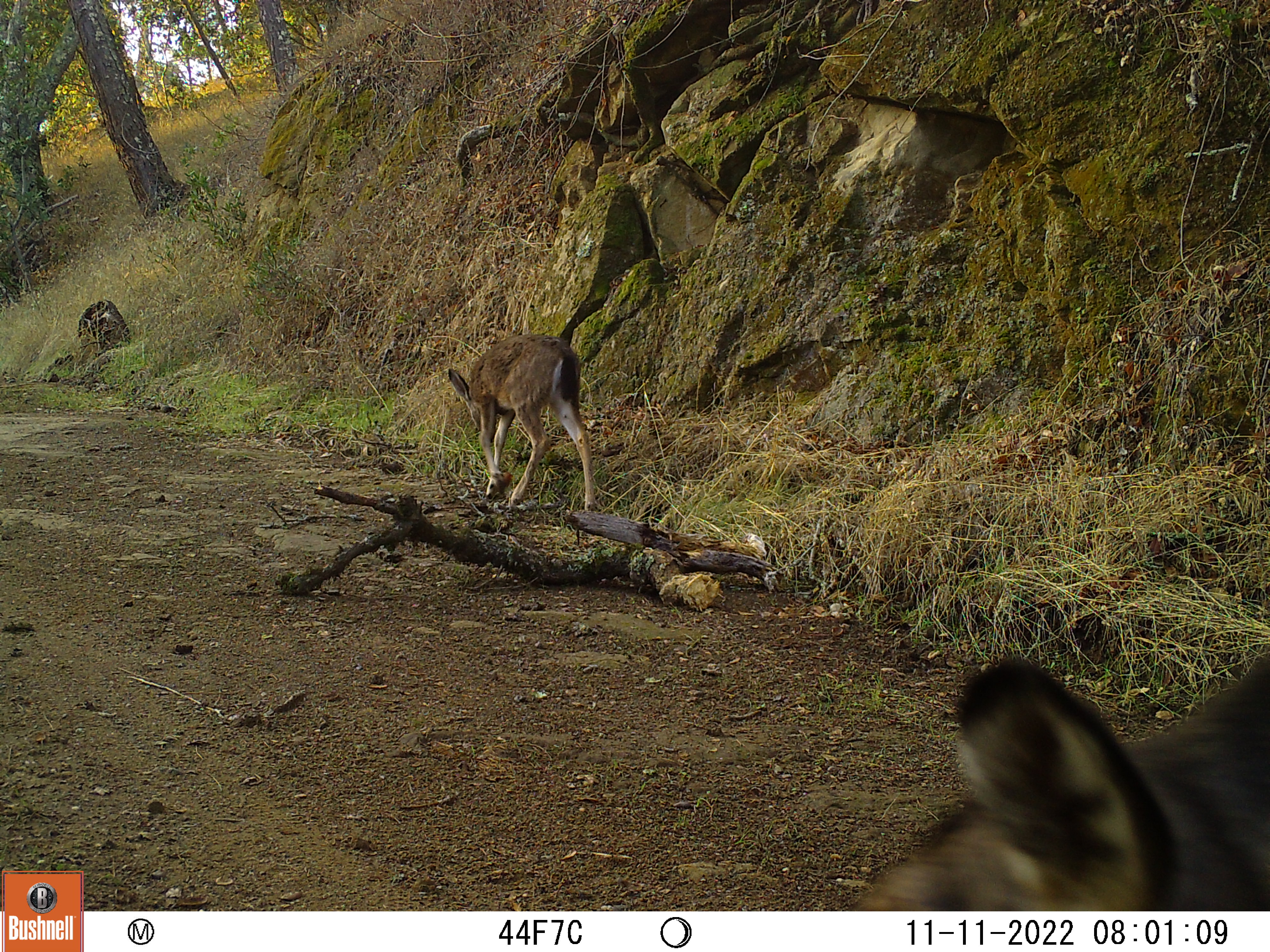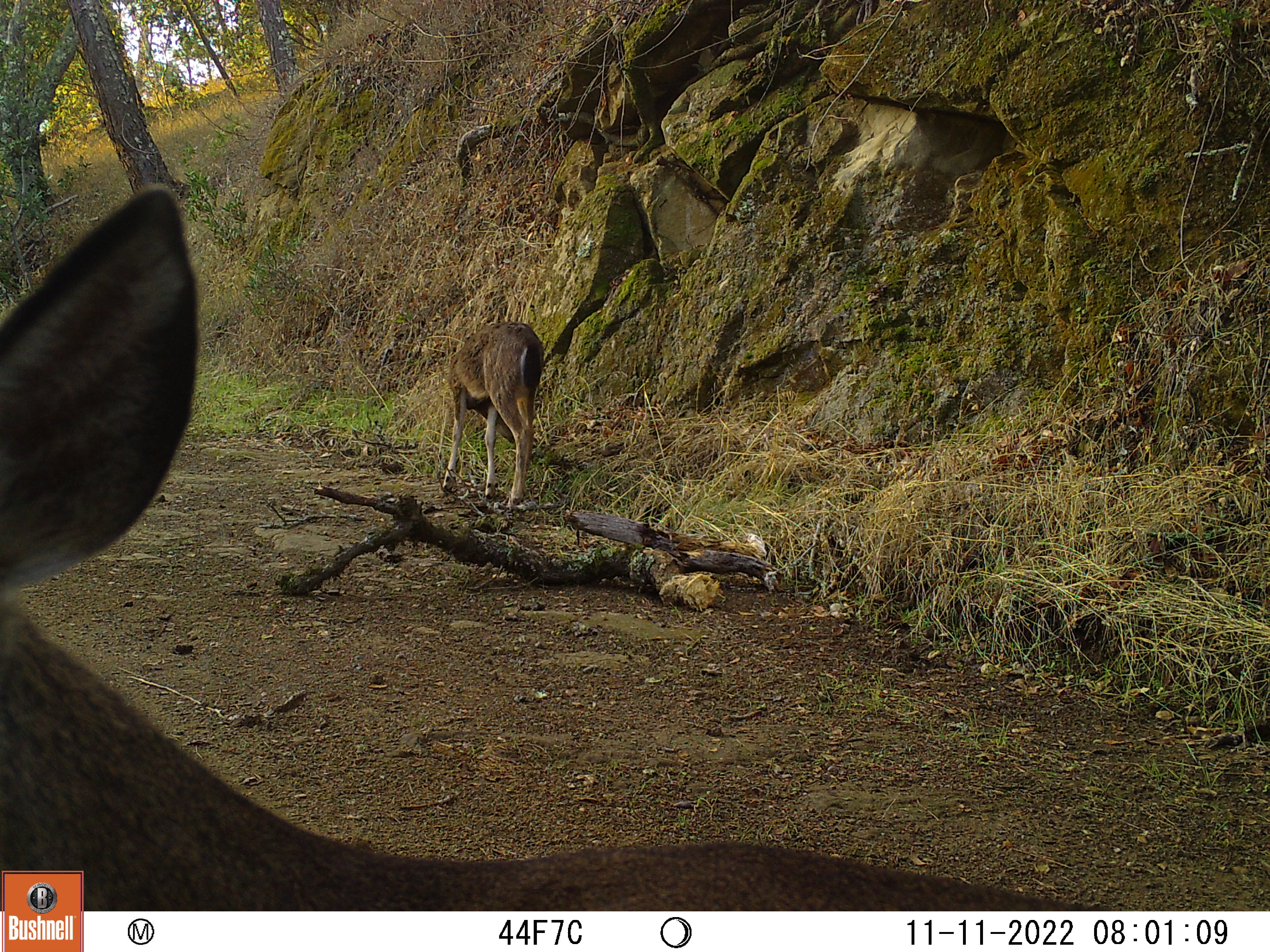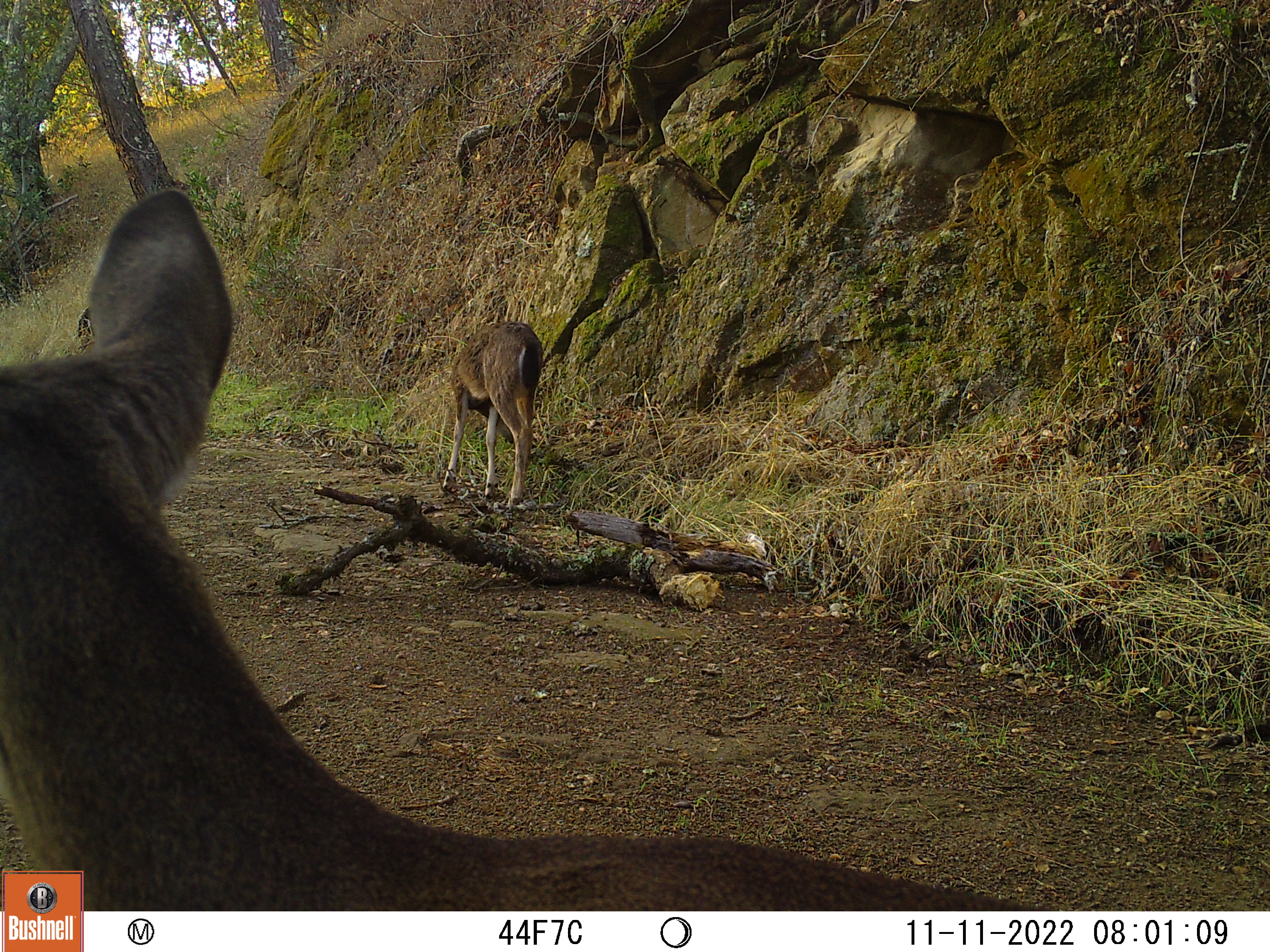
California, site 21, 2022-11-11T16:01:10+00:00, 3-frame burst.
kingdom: Animalia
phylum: Chordata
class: Mammalia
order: Artiodactyla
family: Cervidae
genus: Odocoileus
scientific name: Odocoileus hemionus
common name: mule deer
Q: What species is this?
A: Mule deer (Odocoileus hemionus).